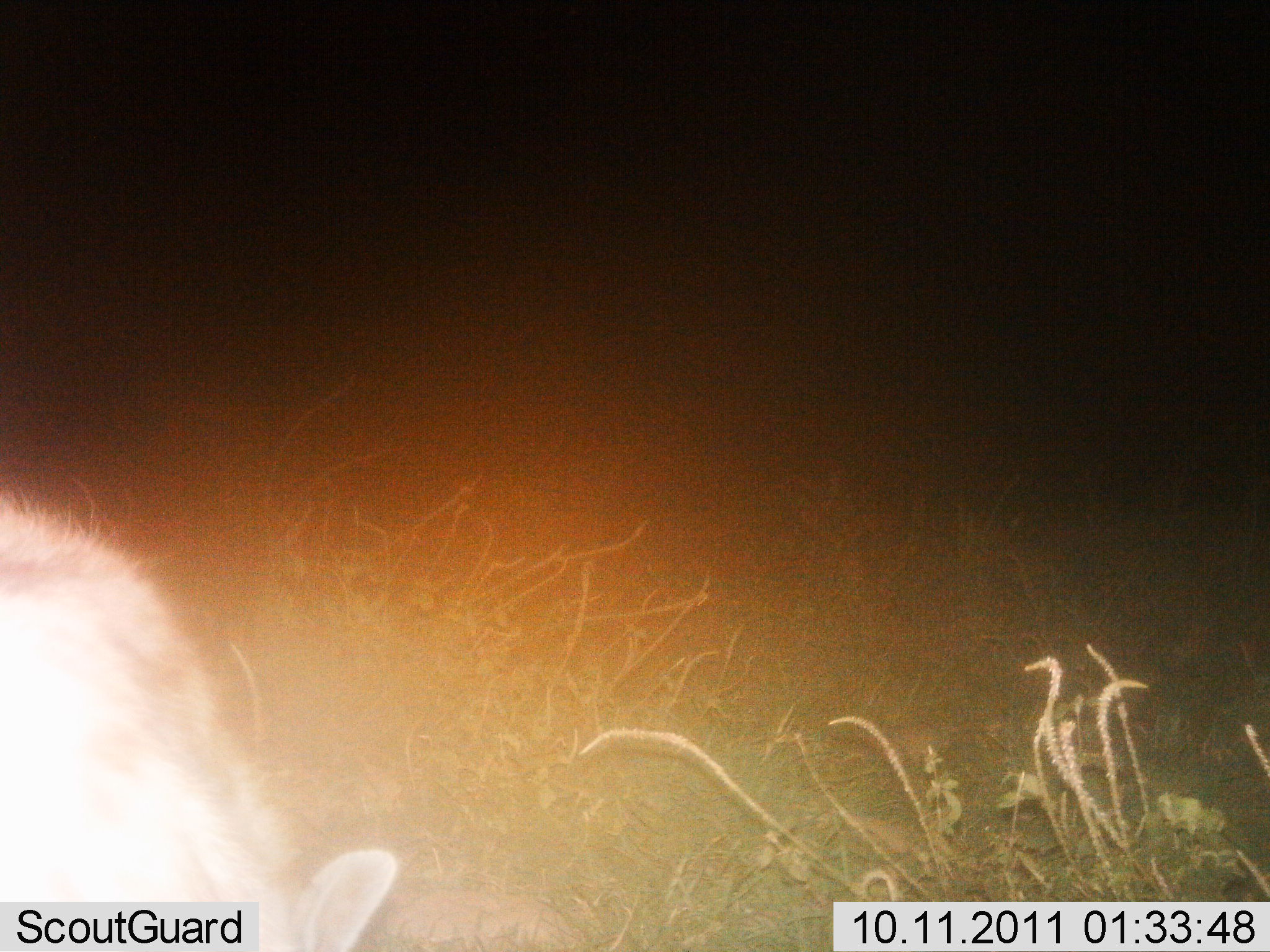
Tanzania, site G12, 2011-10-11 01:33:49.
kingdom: Animalia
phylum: Chordata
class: Mammalia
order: Carnivora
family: Hyaenidae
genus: Crocuta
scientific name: Crocuta crocuta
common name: spotted hyena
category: hyenaspotted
Hyenaspotted (spotted hyena) (Crocuta crocuta), count 1. Behavior (volunteer vote fractions): standing 57%, resting 0%, moving 29%, interacting 0%. Young present (vote fraction): 0%. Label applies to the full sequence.